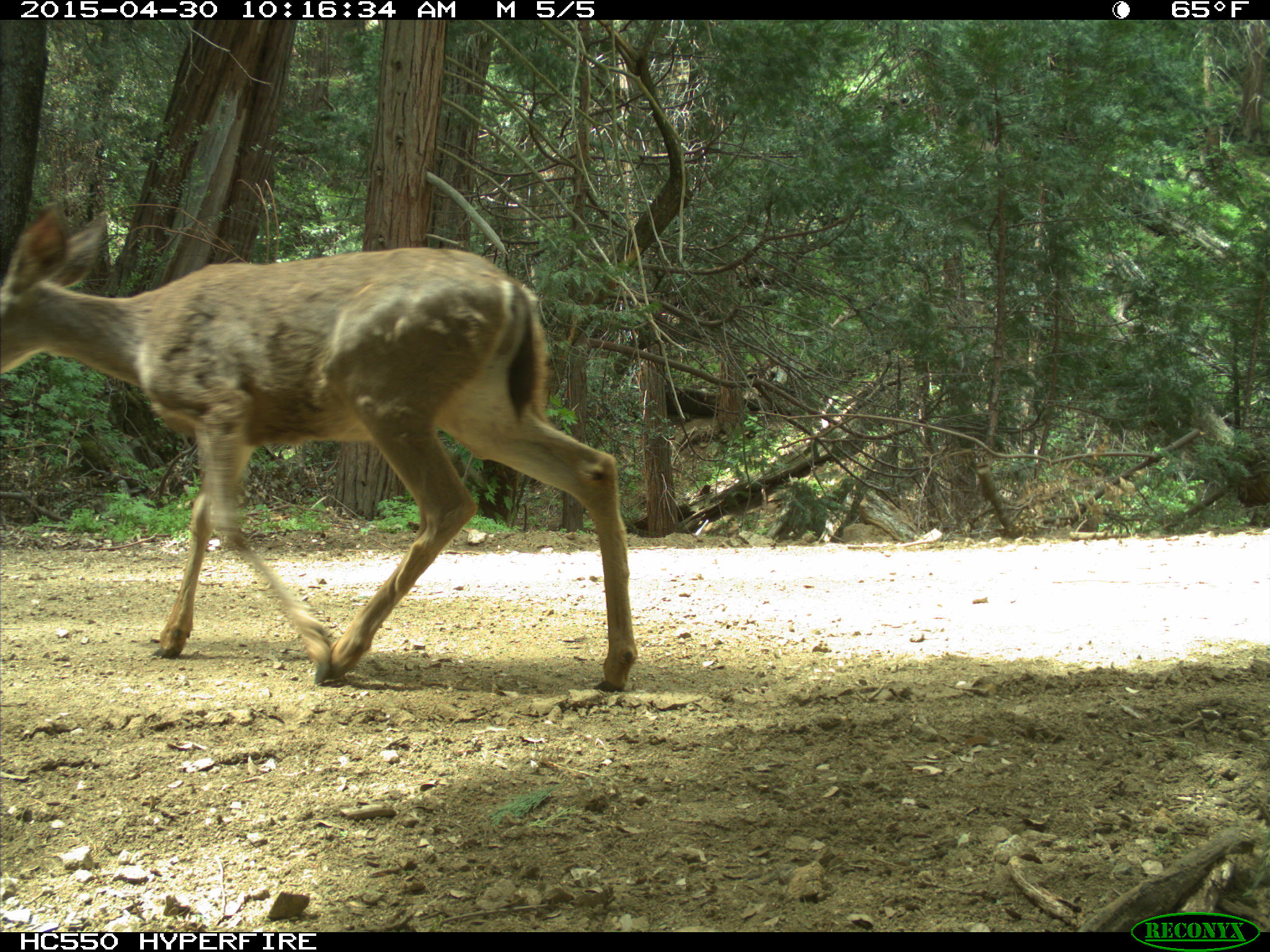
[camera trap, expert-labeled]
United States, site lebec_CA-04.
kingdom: Animalia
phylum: Chordata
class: Mammalia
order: Artiodactyla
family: Cervidae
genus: Odocoileus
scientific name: Odocoileus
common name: deer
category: unidentified deer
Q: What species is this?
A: Unidentified deer (deer) (Odocoileus).